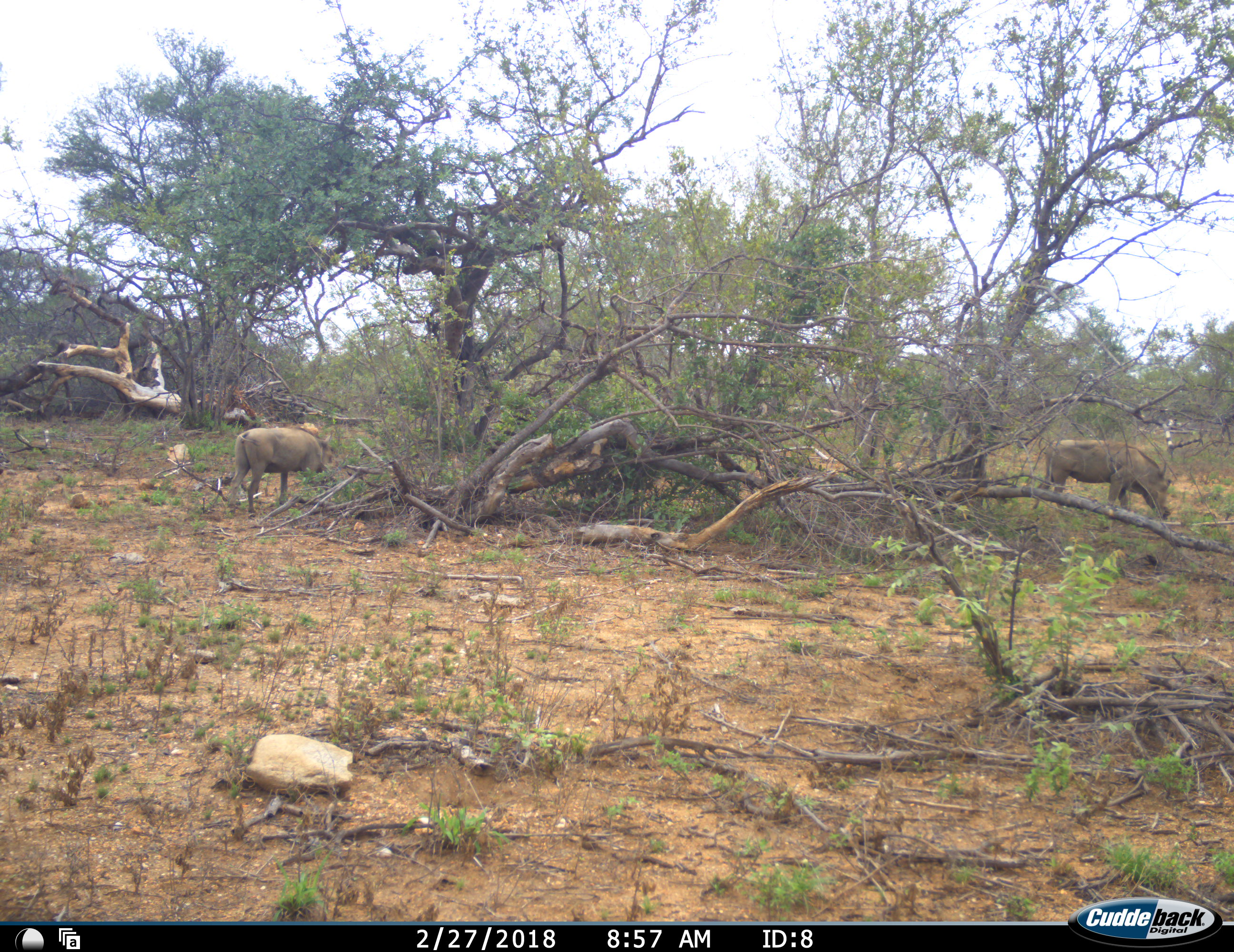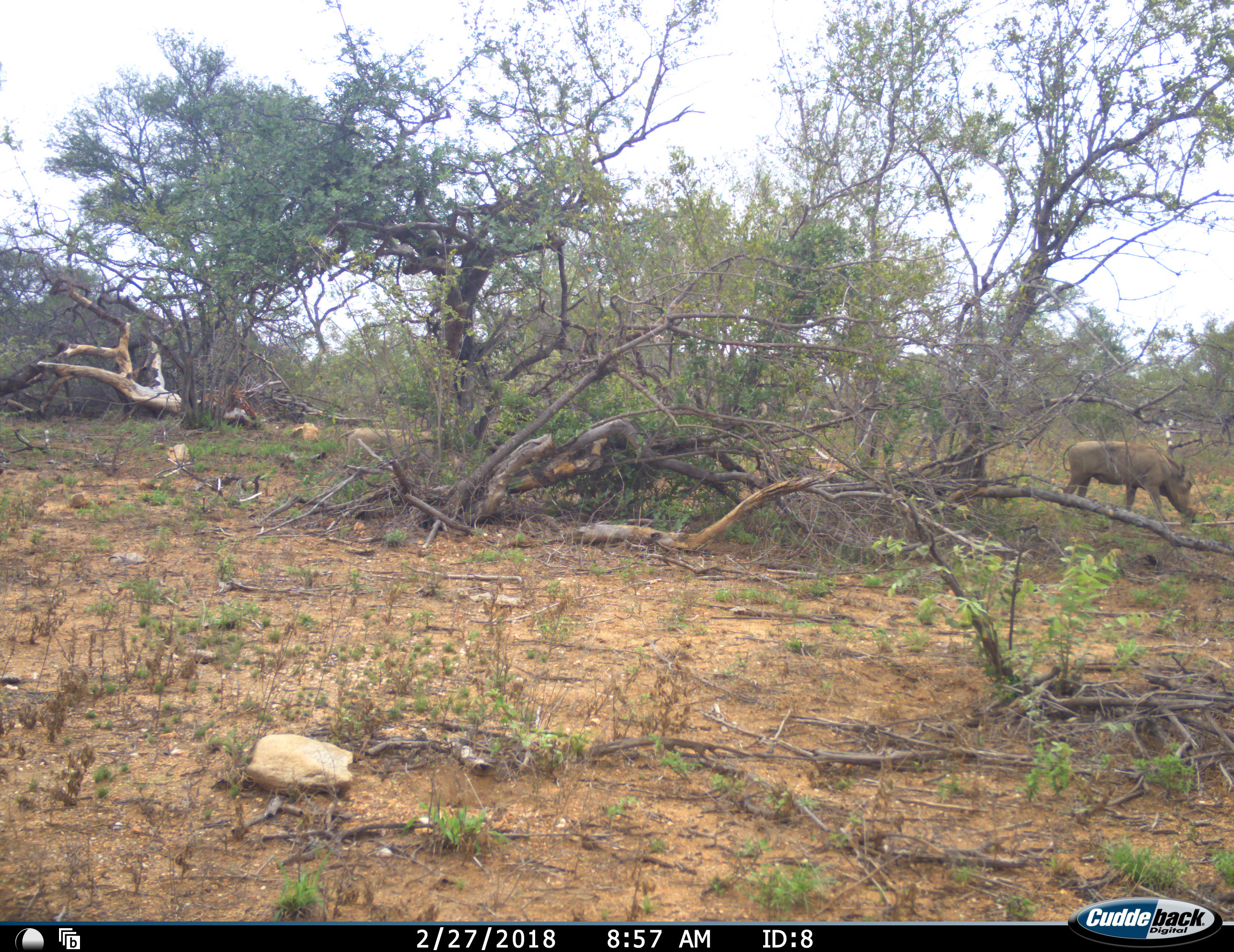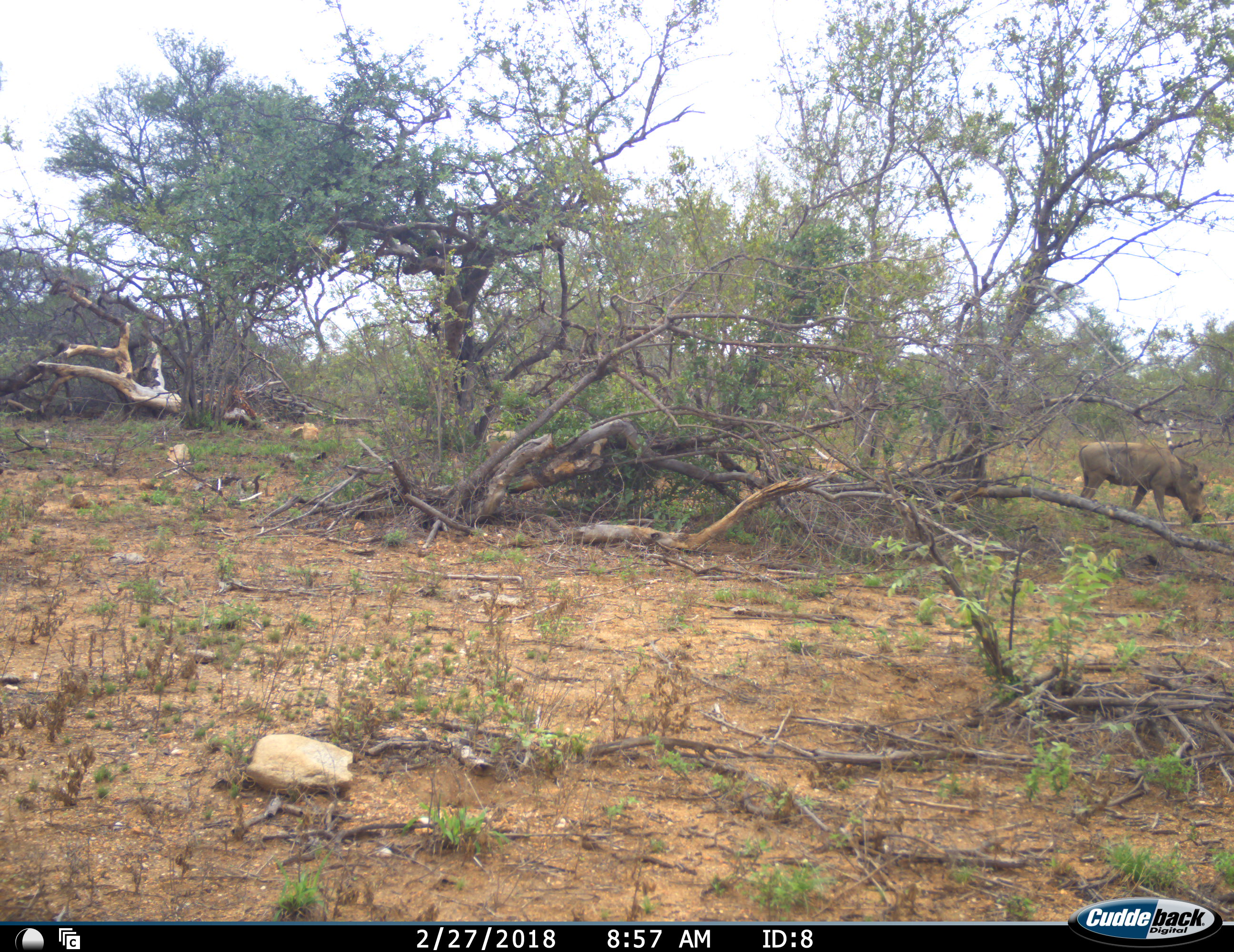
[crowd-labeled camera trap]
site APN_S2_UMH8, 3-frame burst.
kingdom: Animalia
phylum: Chordata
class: Mammalia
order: Artiodactyla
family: Suidae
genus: Phacochoerus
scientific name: Phacochoerus africanus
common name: warthog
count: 2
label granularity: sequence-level